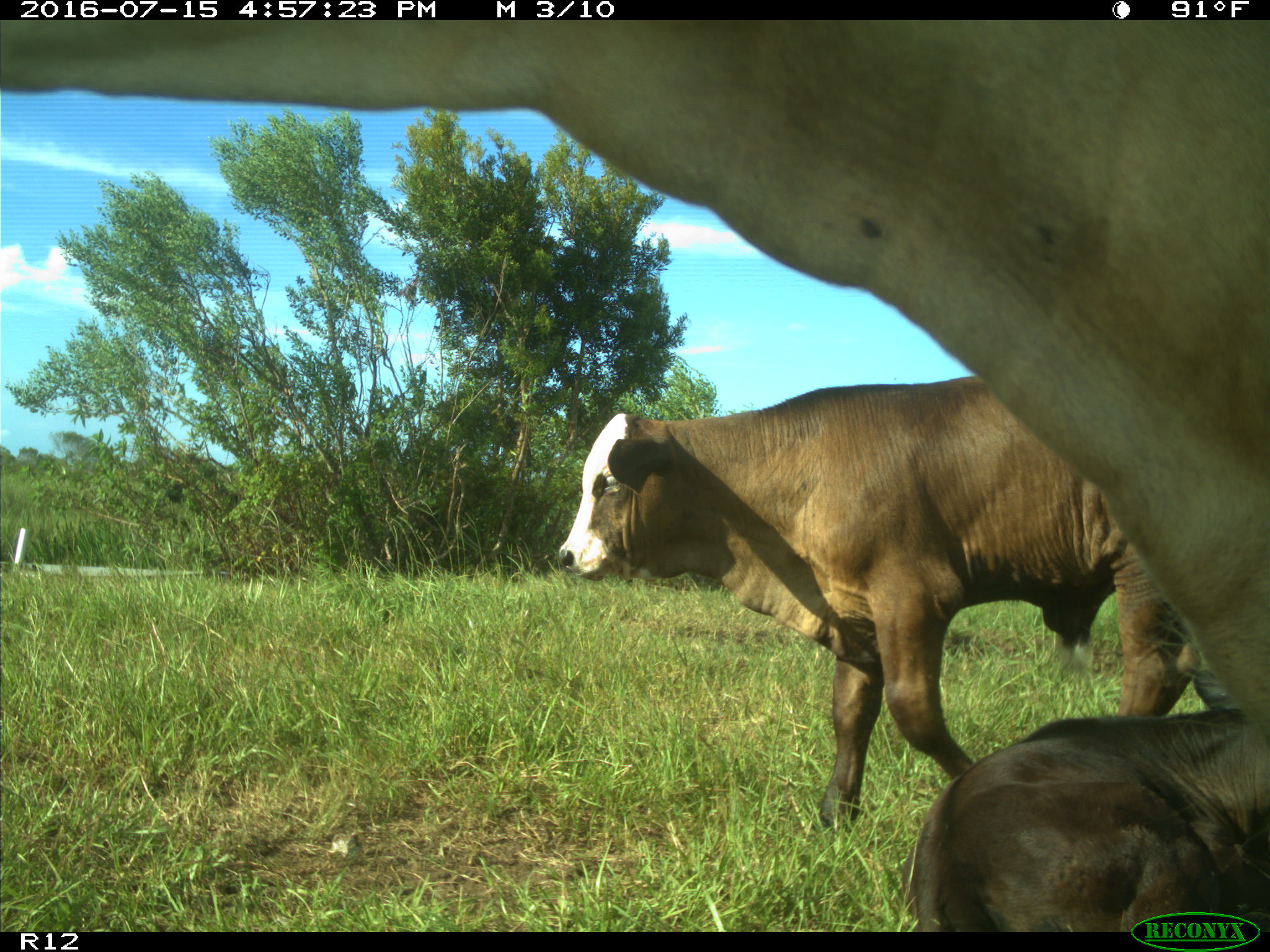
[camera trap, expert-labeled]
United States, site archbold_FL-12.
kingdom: Animalia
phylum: Chordata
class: Mammalia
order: Artiodactyla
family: Bovidae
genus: Bos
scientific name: Bos taurus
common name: domestic cow